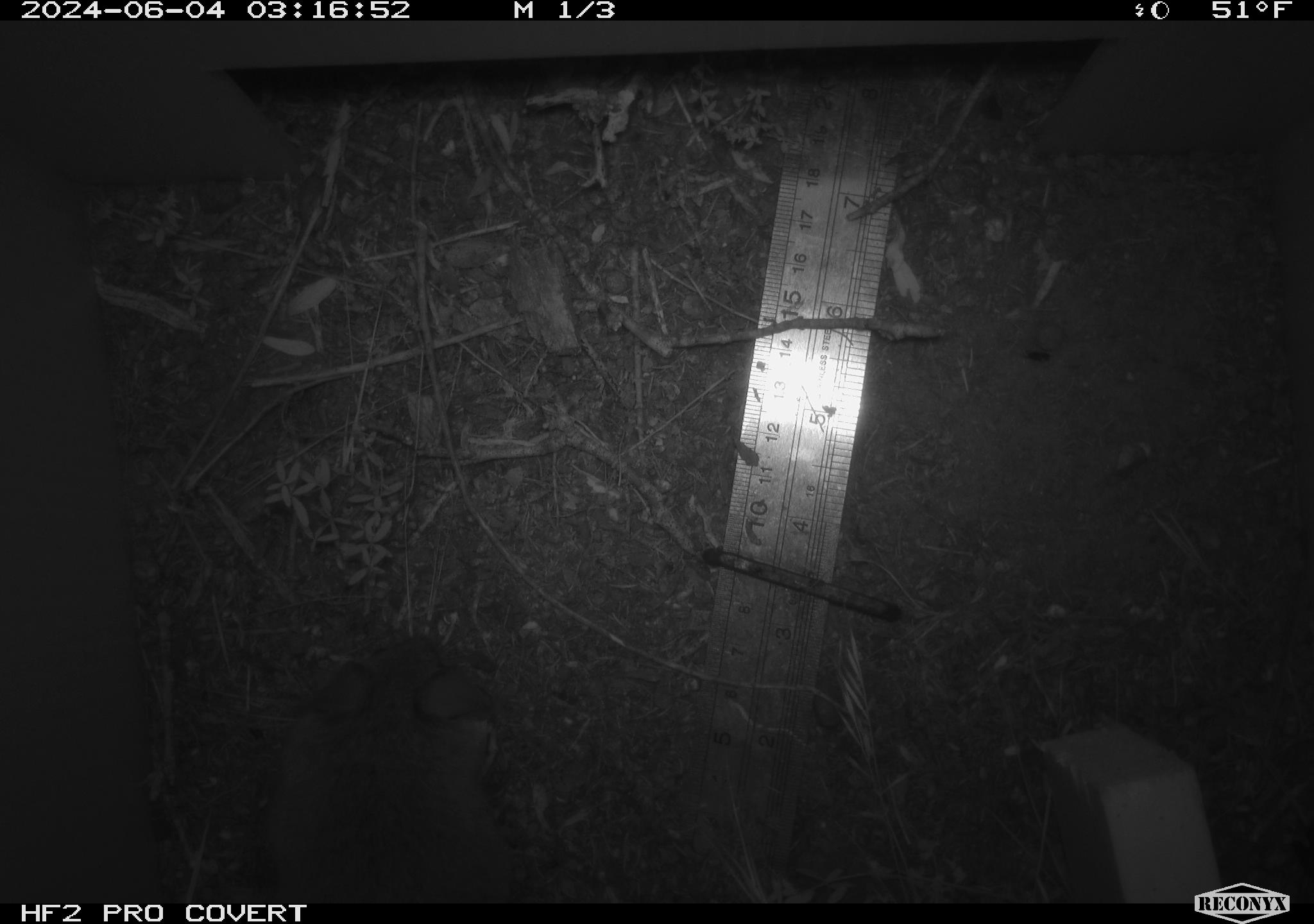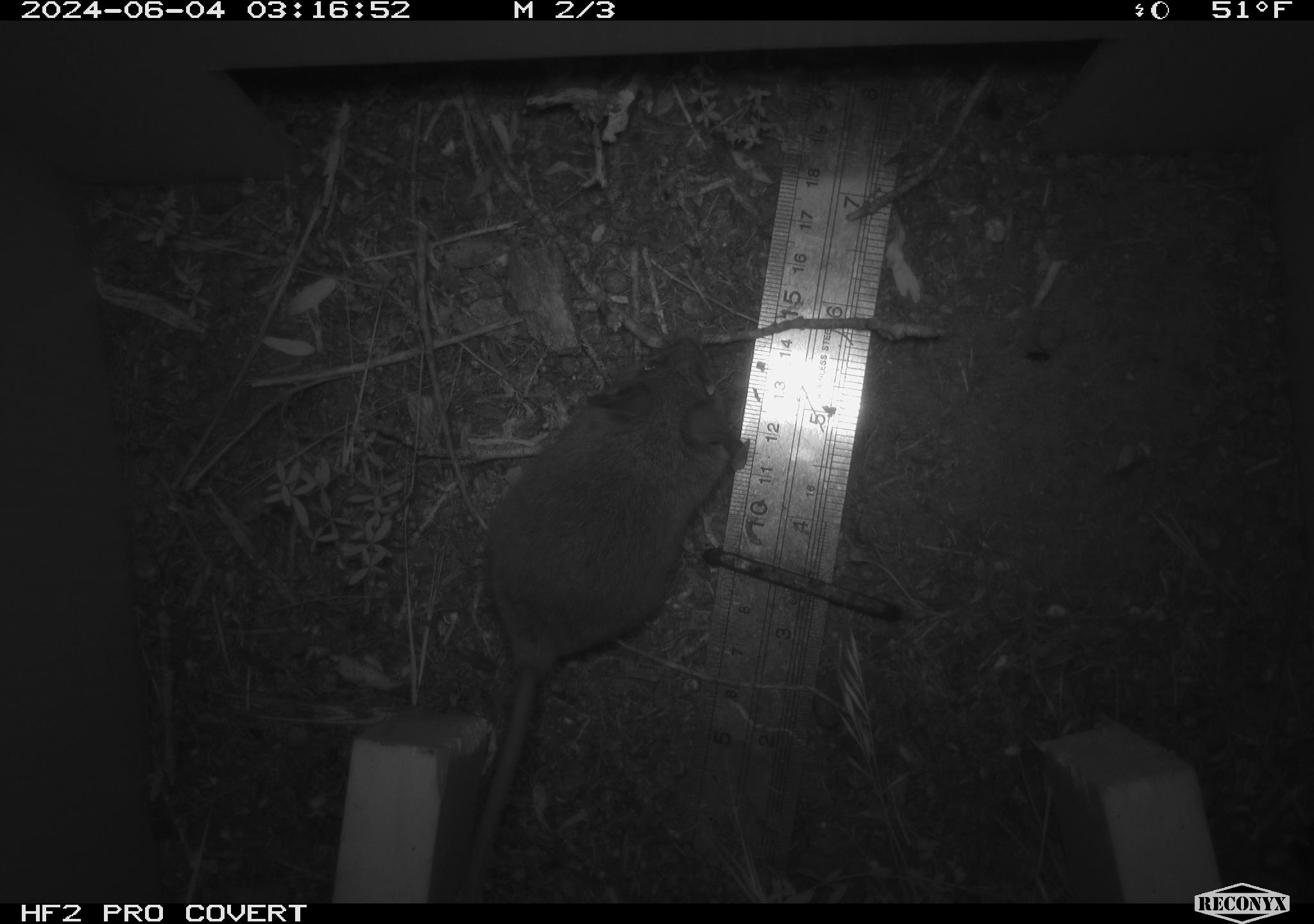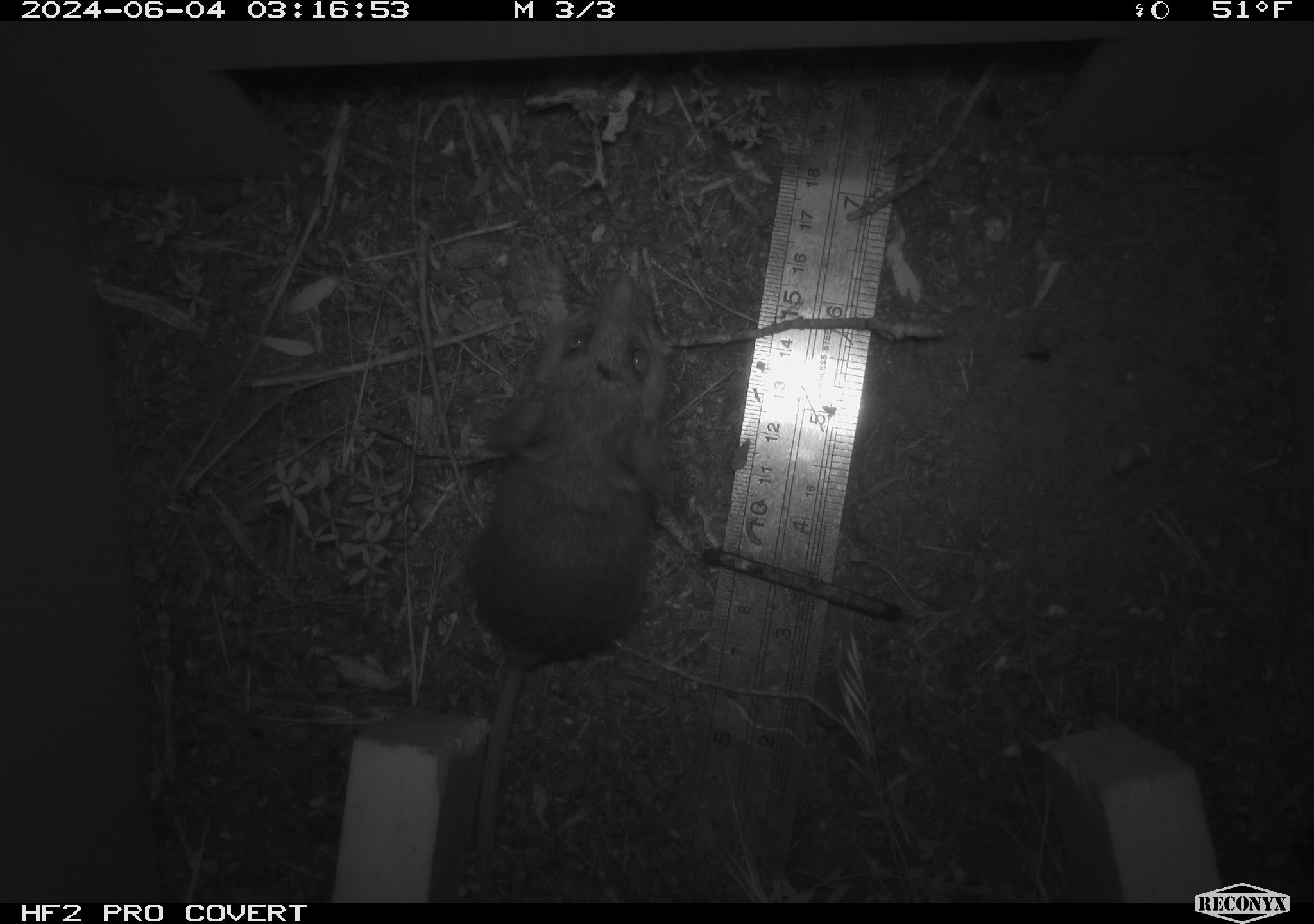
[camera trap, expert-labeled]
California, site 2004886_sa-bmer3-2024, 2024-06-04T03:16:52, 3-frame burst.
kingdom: Animalia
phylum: Chordata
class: Mammalia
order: Rodentia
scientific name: Rodentia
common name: mouse species